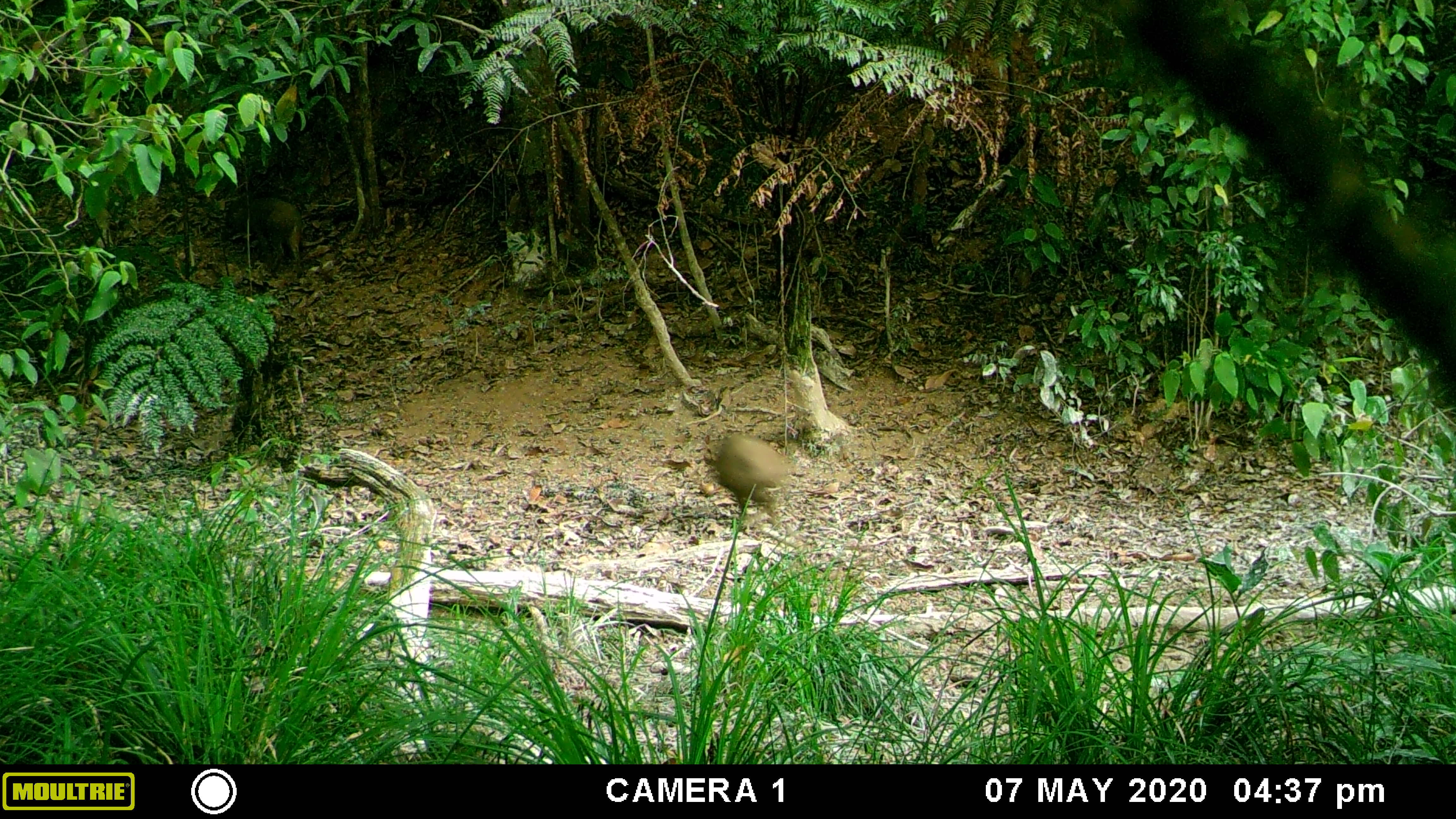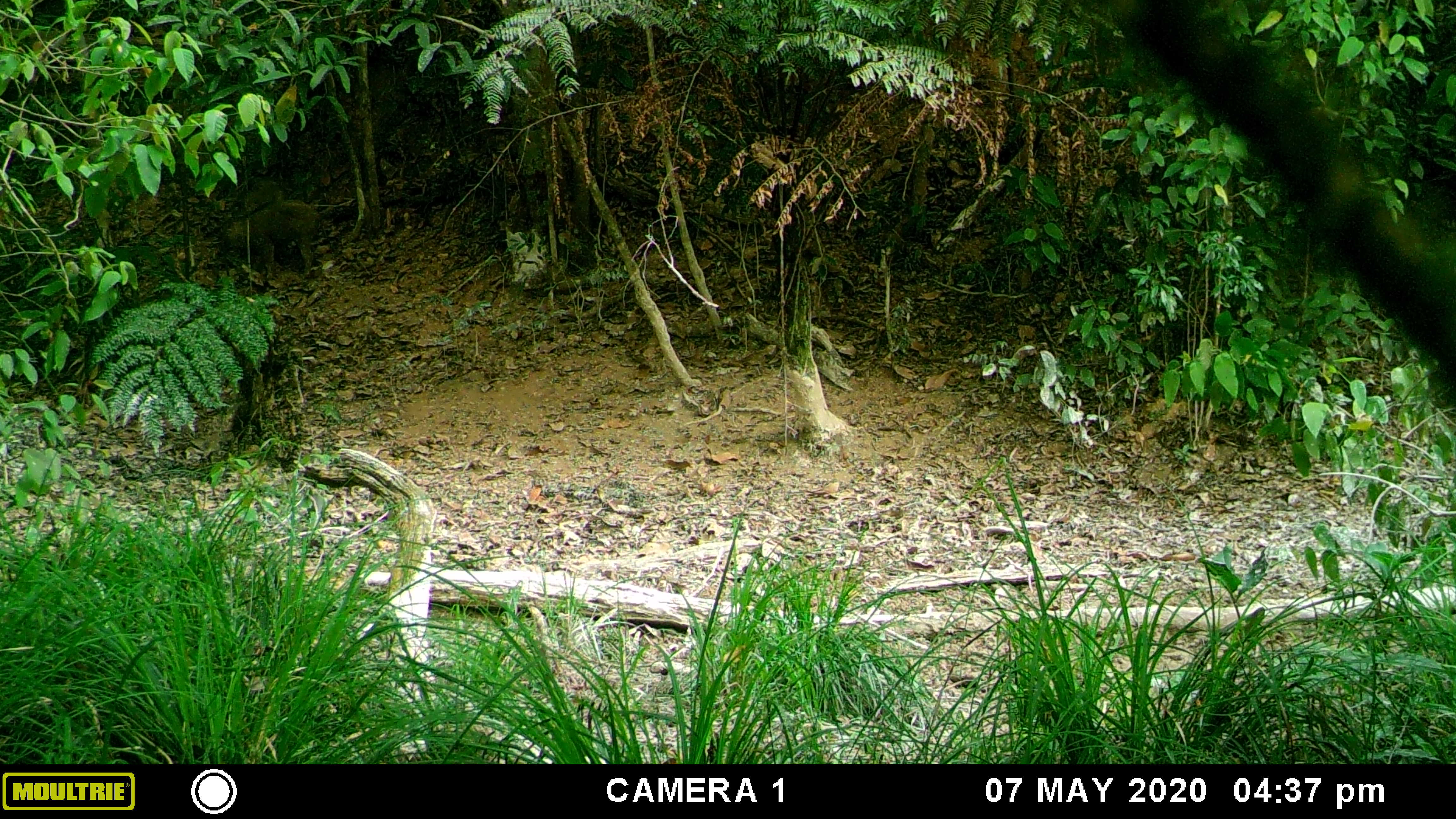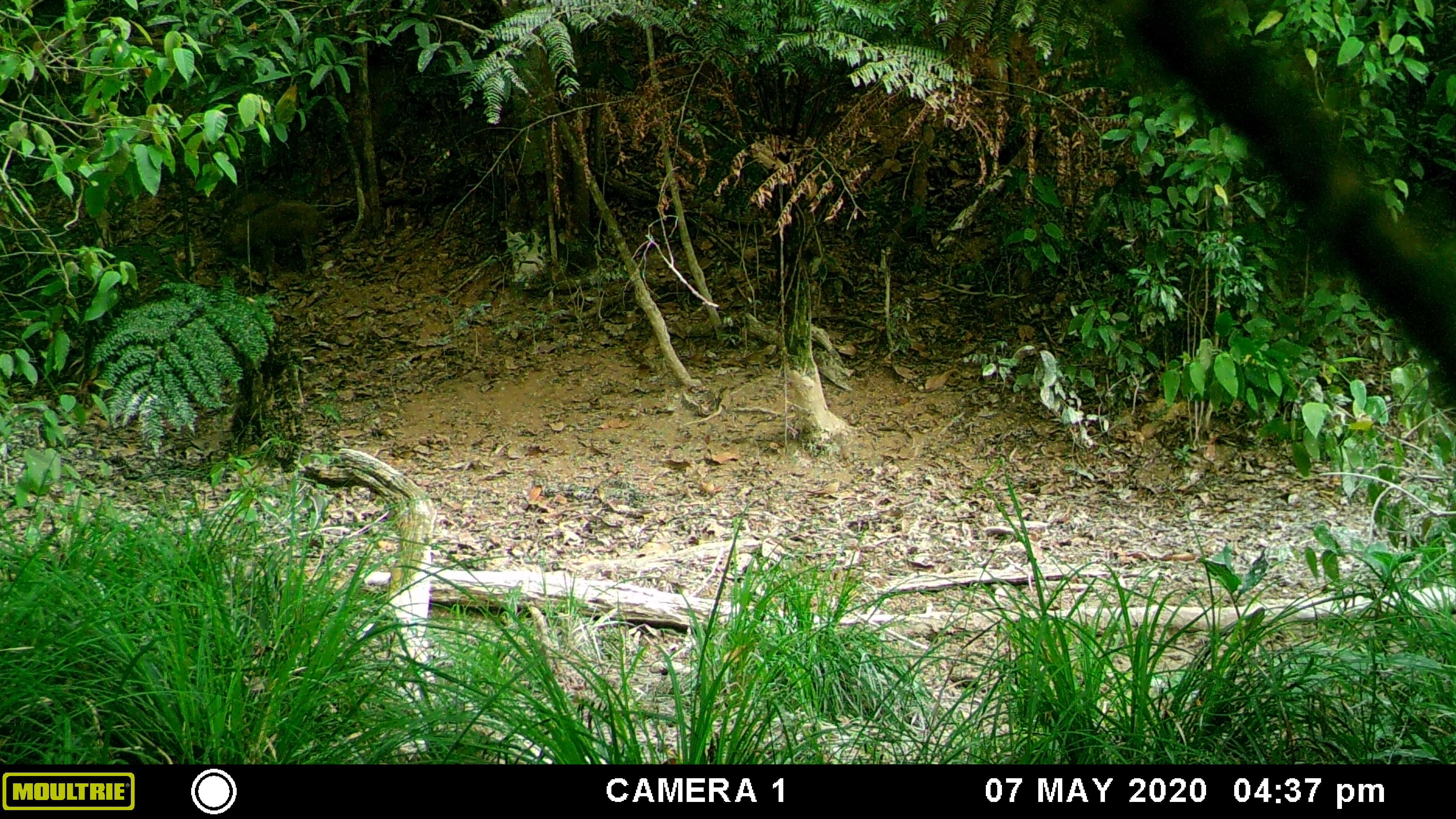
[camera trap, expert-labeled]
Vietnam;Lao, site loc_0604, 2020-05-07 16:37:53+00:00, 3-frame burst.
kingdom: Animalia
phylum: Chordata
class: Mammalia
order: Artiodactyla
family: Suidae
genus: Sus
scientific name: Sus scrofa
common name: eurasian wild pig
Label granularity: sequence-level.